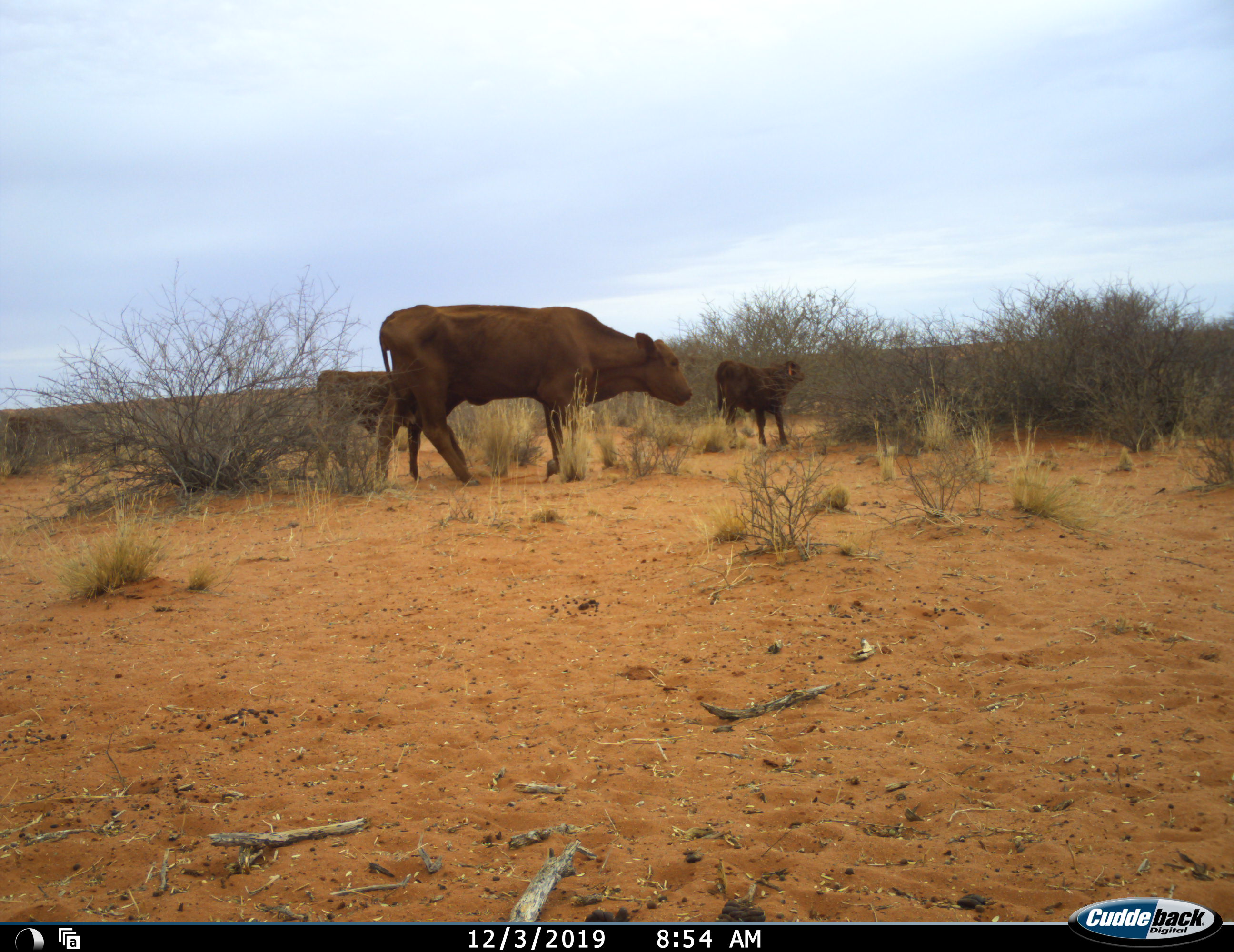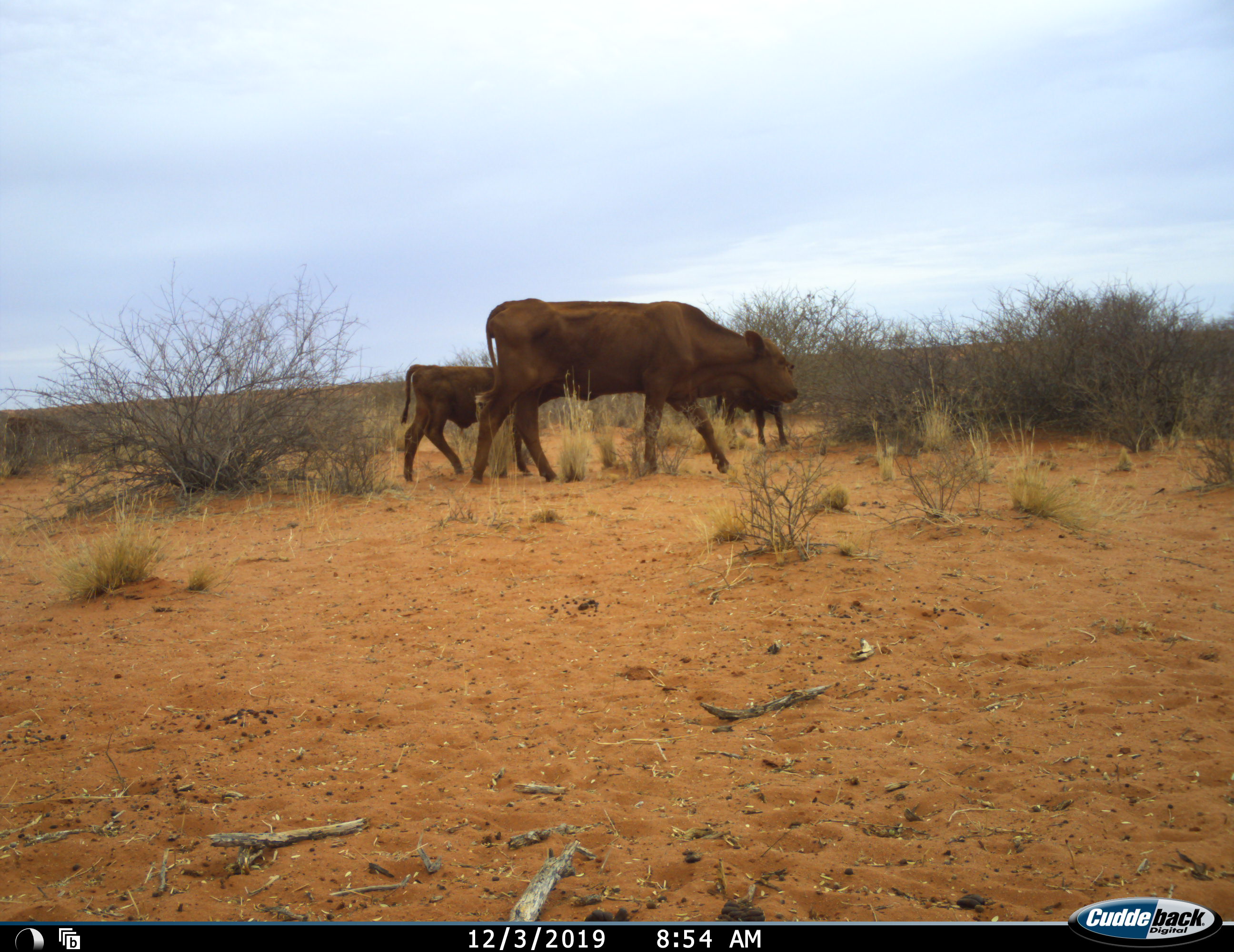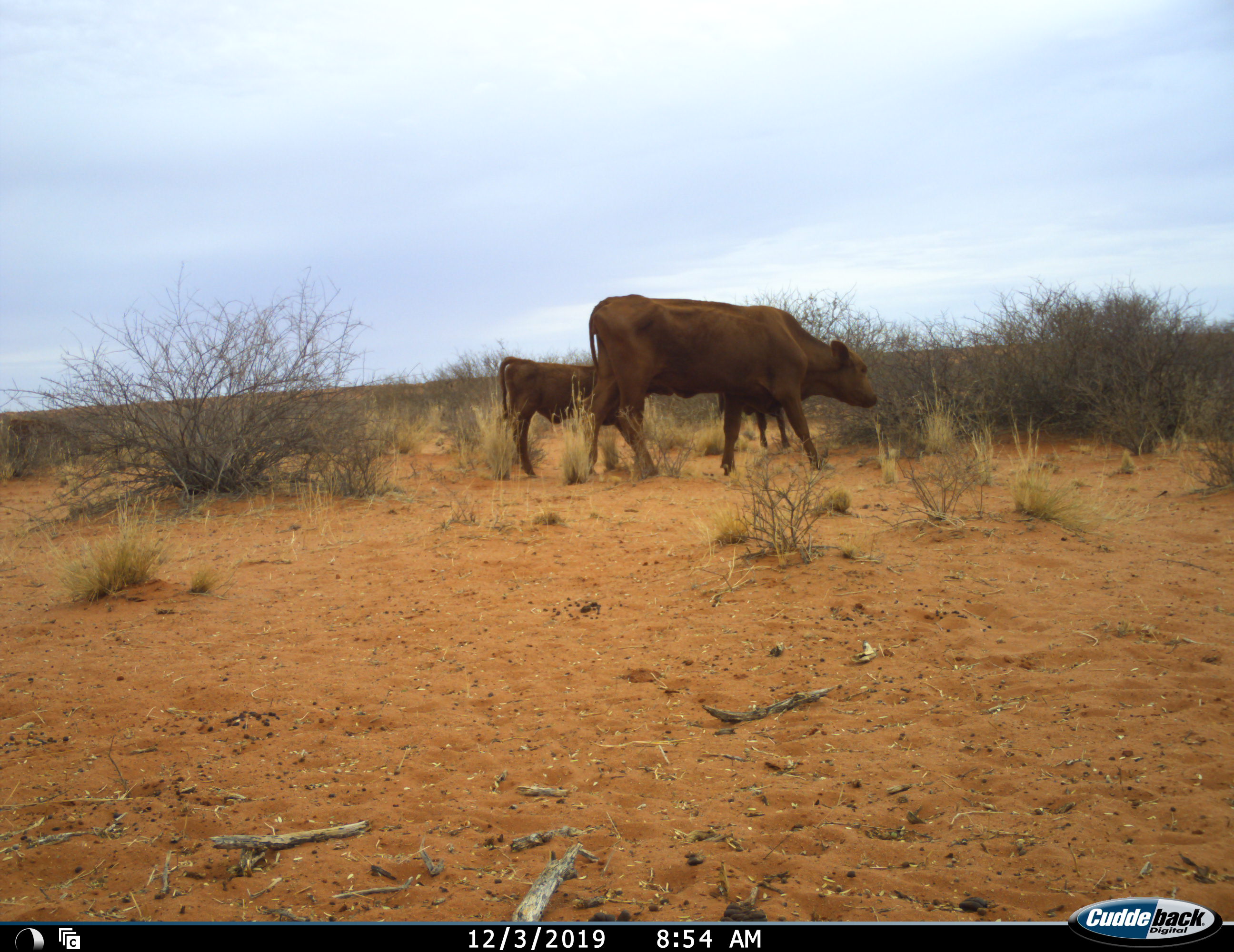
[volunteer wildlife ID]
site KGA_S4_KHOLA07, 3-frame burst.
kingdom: Animalia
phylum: Chordata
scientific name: Vertebrata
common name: domestic animal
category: domesticanimal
Domesticanimal (domestic animal) (Vertebrata), count 3. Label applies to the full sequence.